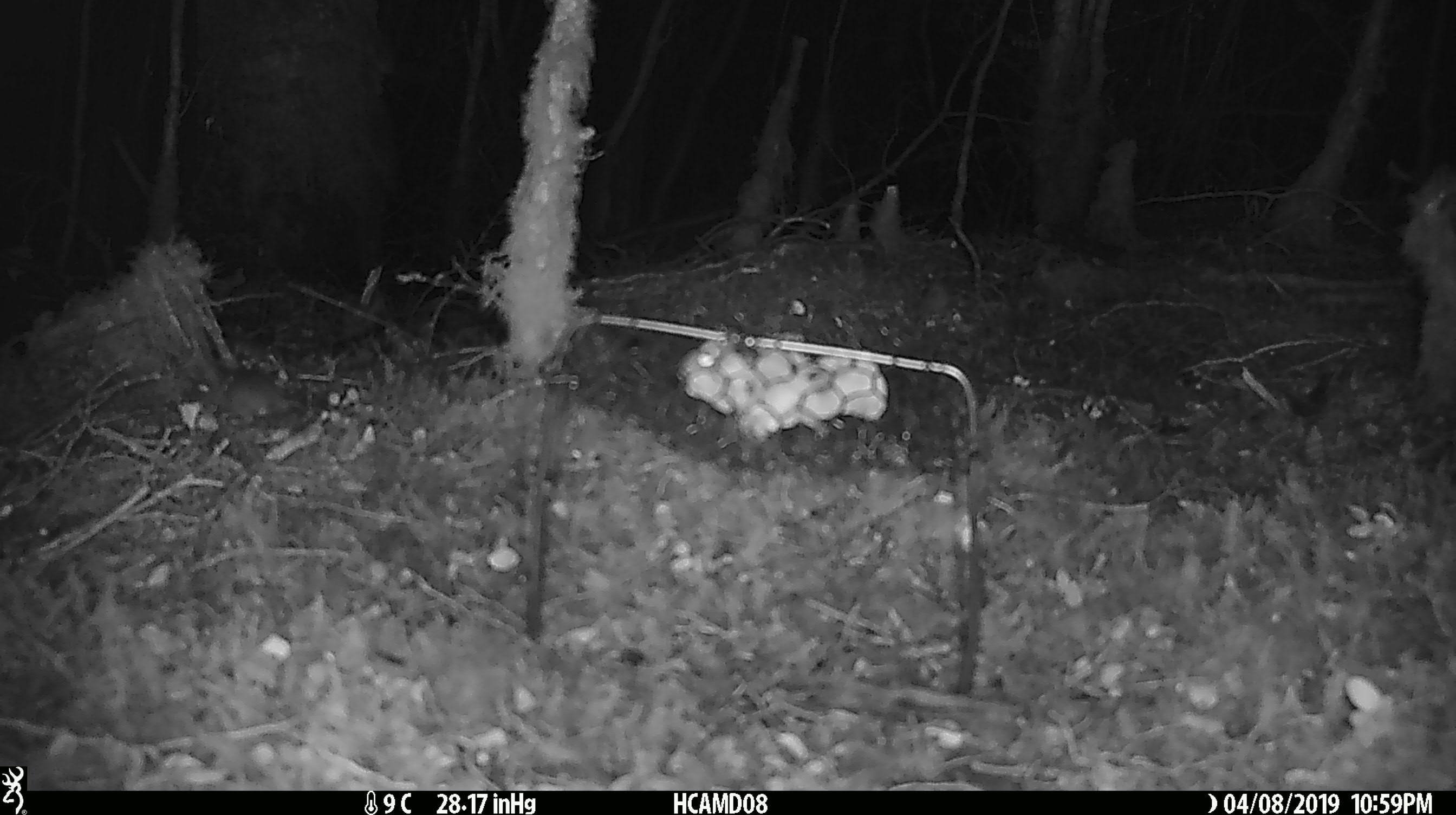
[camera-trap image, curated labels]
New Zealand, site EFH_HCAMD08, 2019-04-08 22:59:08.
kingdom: Animalia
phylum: Chordata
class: Mammalia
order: Rodentia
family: Muridae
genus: Mus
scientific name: Mus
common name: mouse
Mouse (Mus).